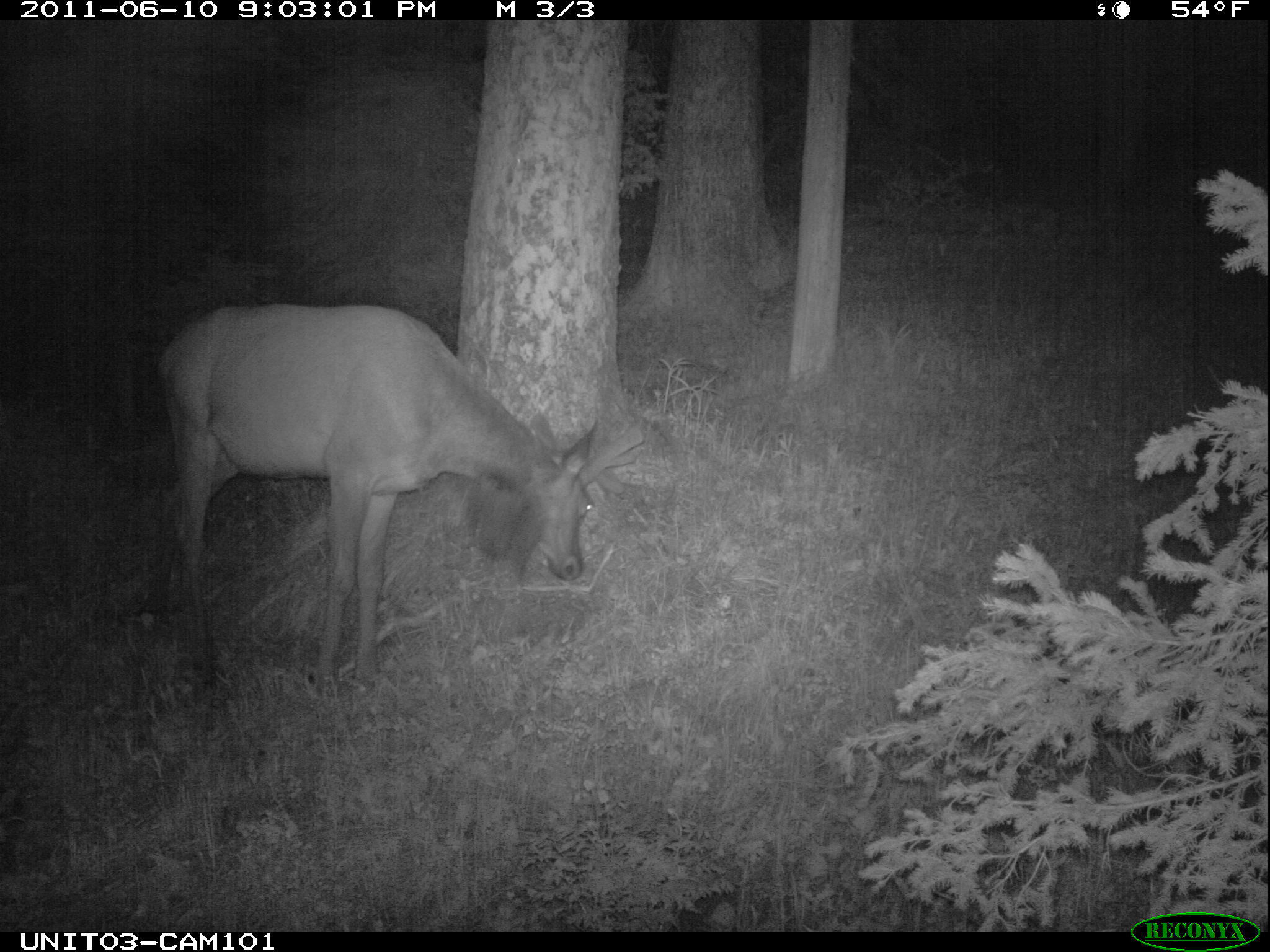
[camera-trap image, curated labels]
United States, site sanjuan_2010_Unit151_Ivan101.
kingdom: Animalia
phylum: Chordata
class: Mammalia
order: Artiodactyla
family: Cervidae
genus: Cervus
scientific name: Cervus elaphus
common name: red deer